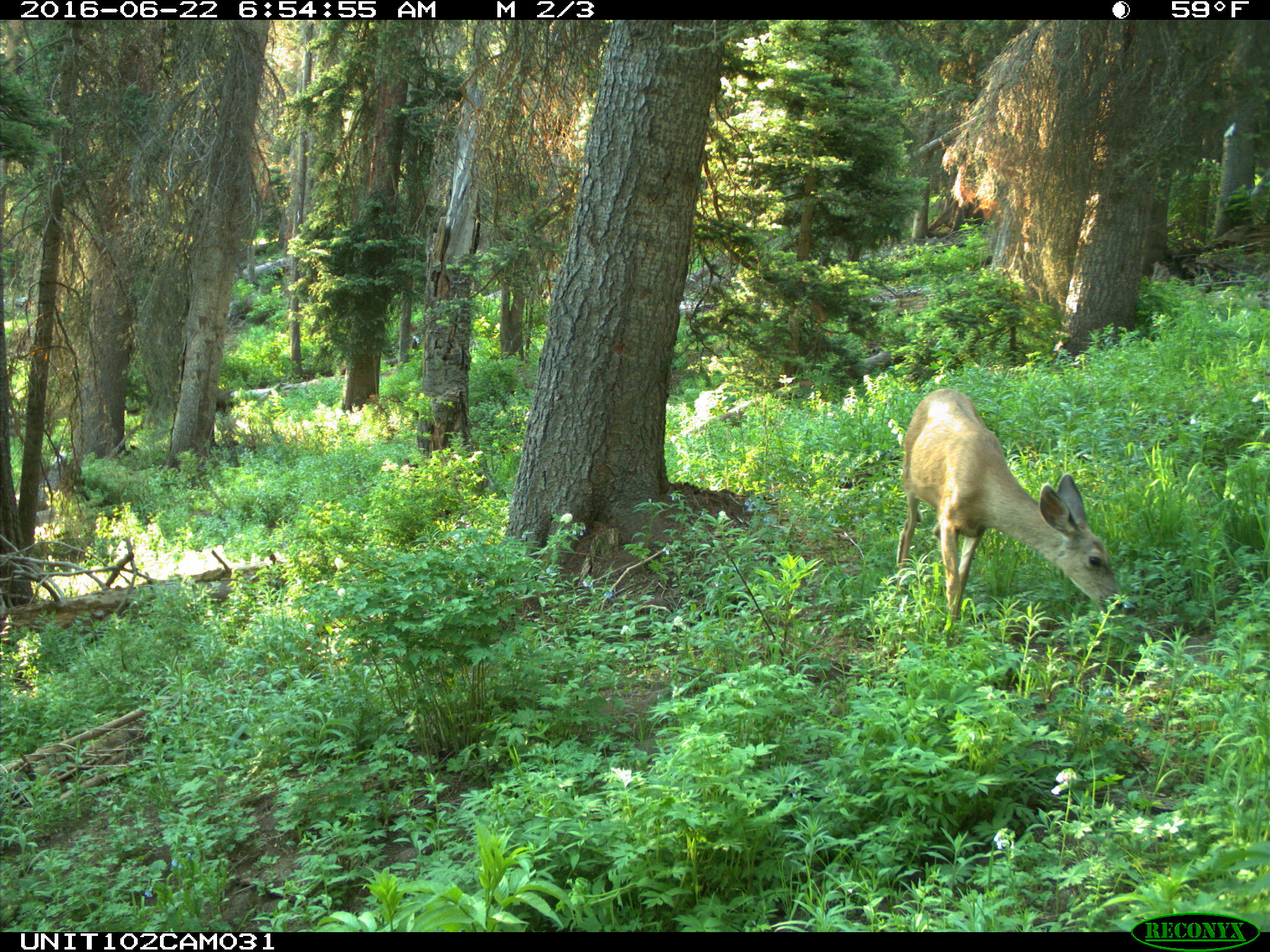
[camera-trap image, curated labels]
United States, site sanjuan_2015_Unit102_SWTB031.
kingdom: Animalia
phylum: Chordata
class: Mammalia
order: Artiodactyla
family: Cervidae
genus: Odocoileus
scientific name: Odocoileus hemionus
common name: mule deer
Odocoileus hemionus (mule deer).